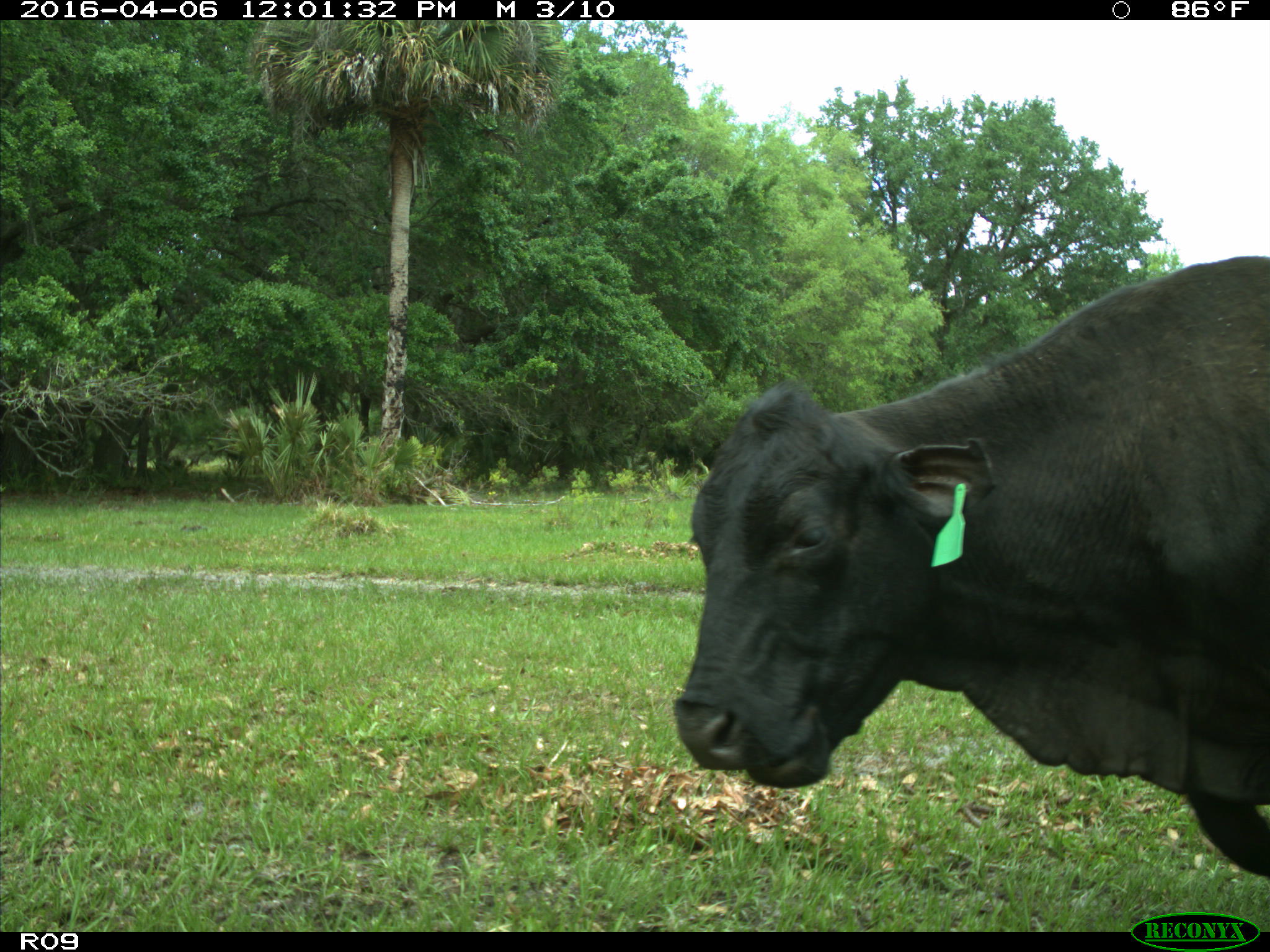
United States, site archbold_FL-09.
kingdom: Animalia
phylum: Chordata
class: Mammalia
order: Artiodactyla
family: Bovidae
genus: Bos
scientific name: Bos taurus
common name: domestic cow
Bos taurus (domestic cow).